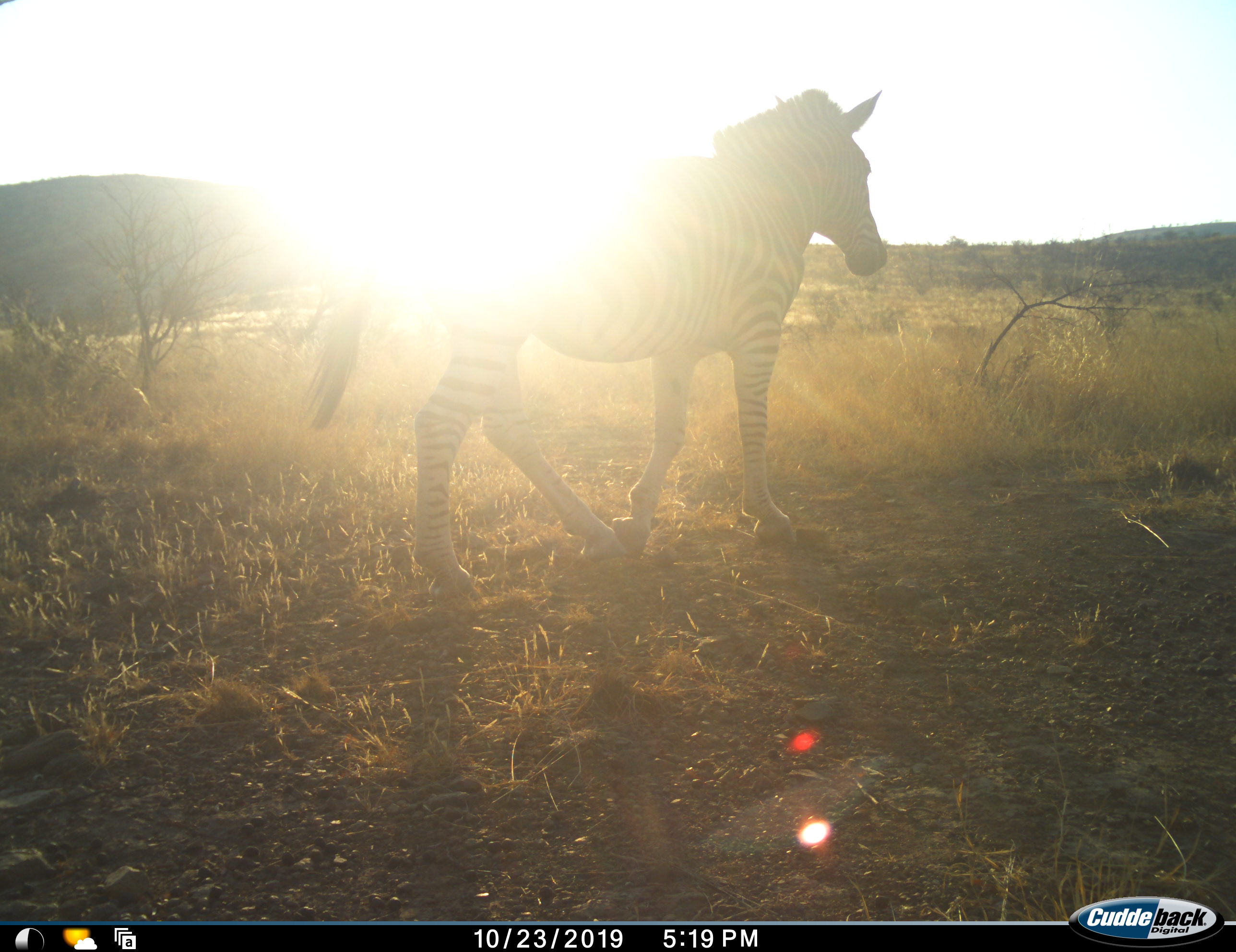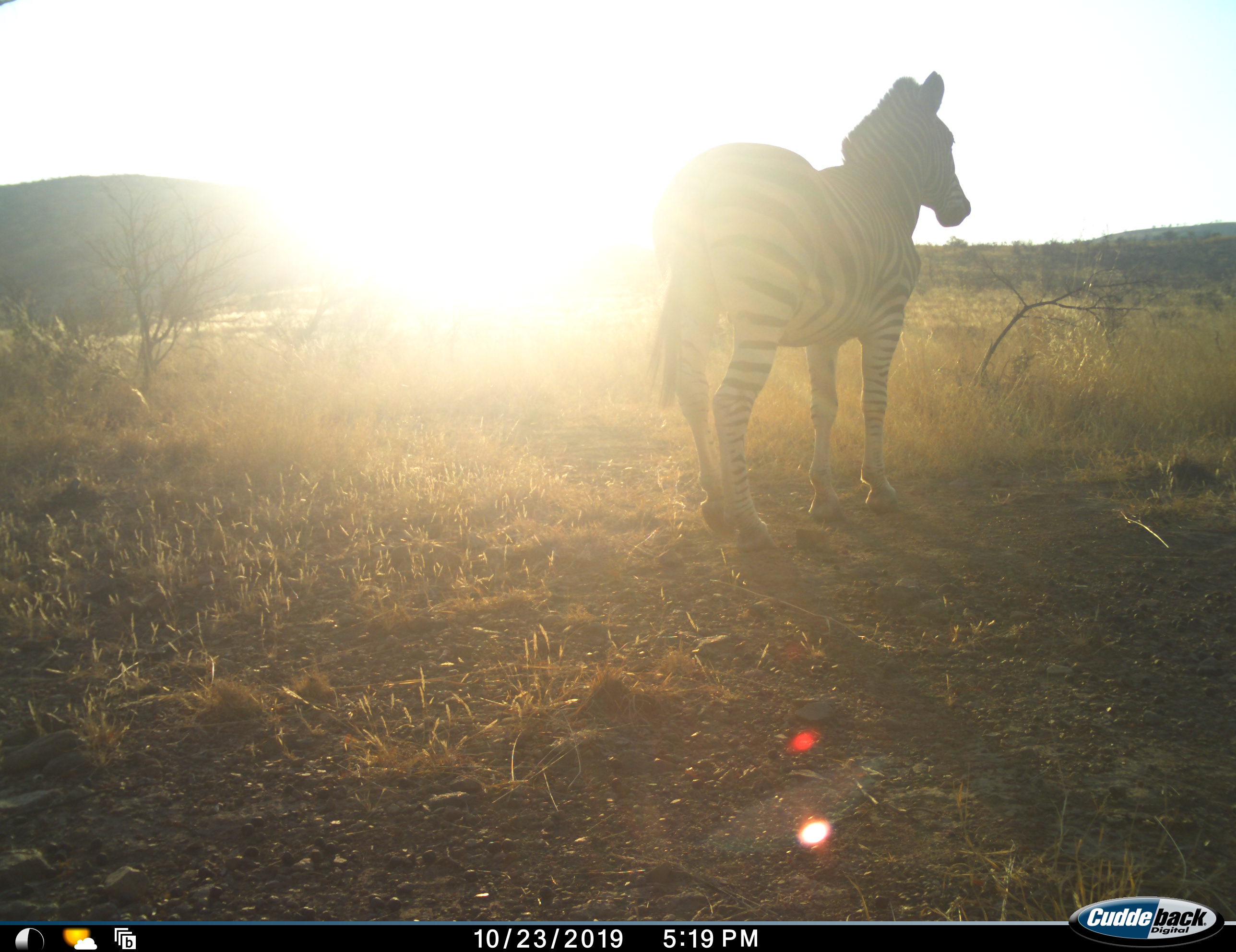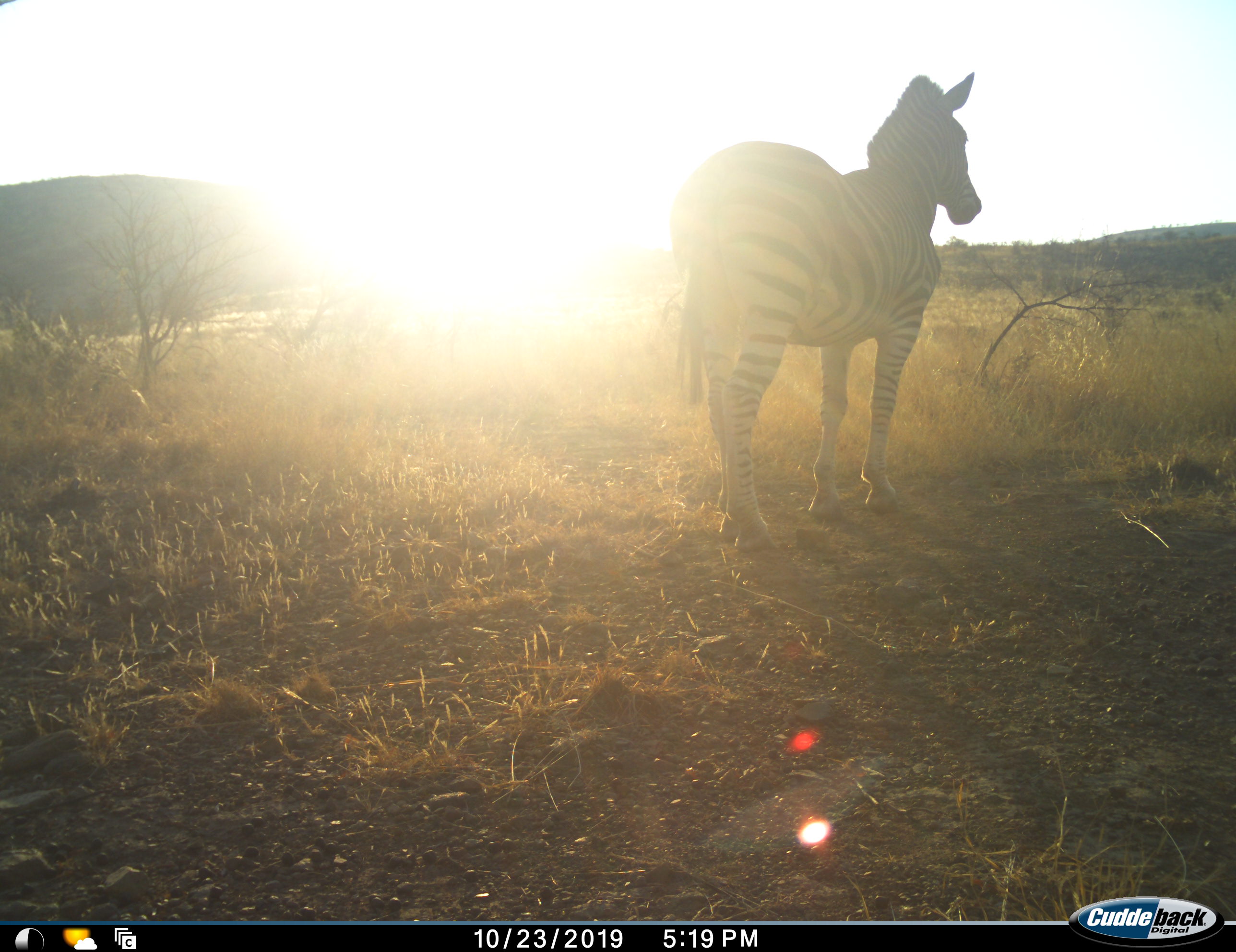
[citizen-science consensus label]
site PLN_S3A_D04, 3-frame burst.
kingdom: Animalia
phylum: Chordata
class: Mammalia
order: Perissodactyla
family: Equidae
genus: Equus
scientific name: Equus quagga burchellii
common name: burchell's zebra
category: zebraburchells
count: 1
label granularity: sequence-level